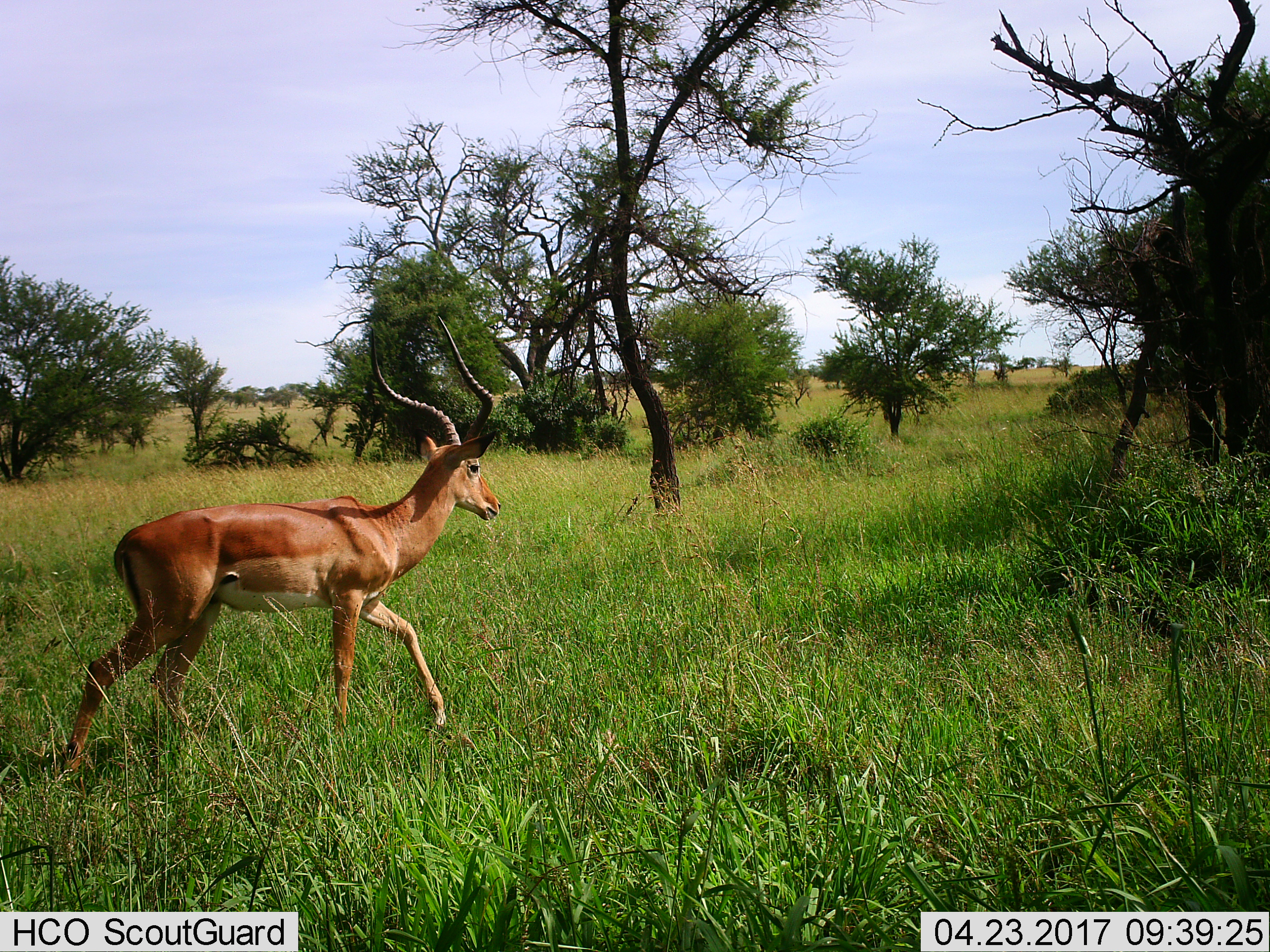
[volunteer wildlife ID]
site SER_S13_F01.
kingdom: Animalia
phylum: Chordata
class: Mammalia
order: Artiodactyla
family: Bovidae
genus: Aepyceros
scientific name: Aepyceros melampus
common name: impala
Impala (Aepyceros melampus), count 1. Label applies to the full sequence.